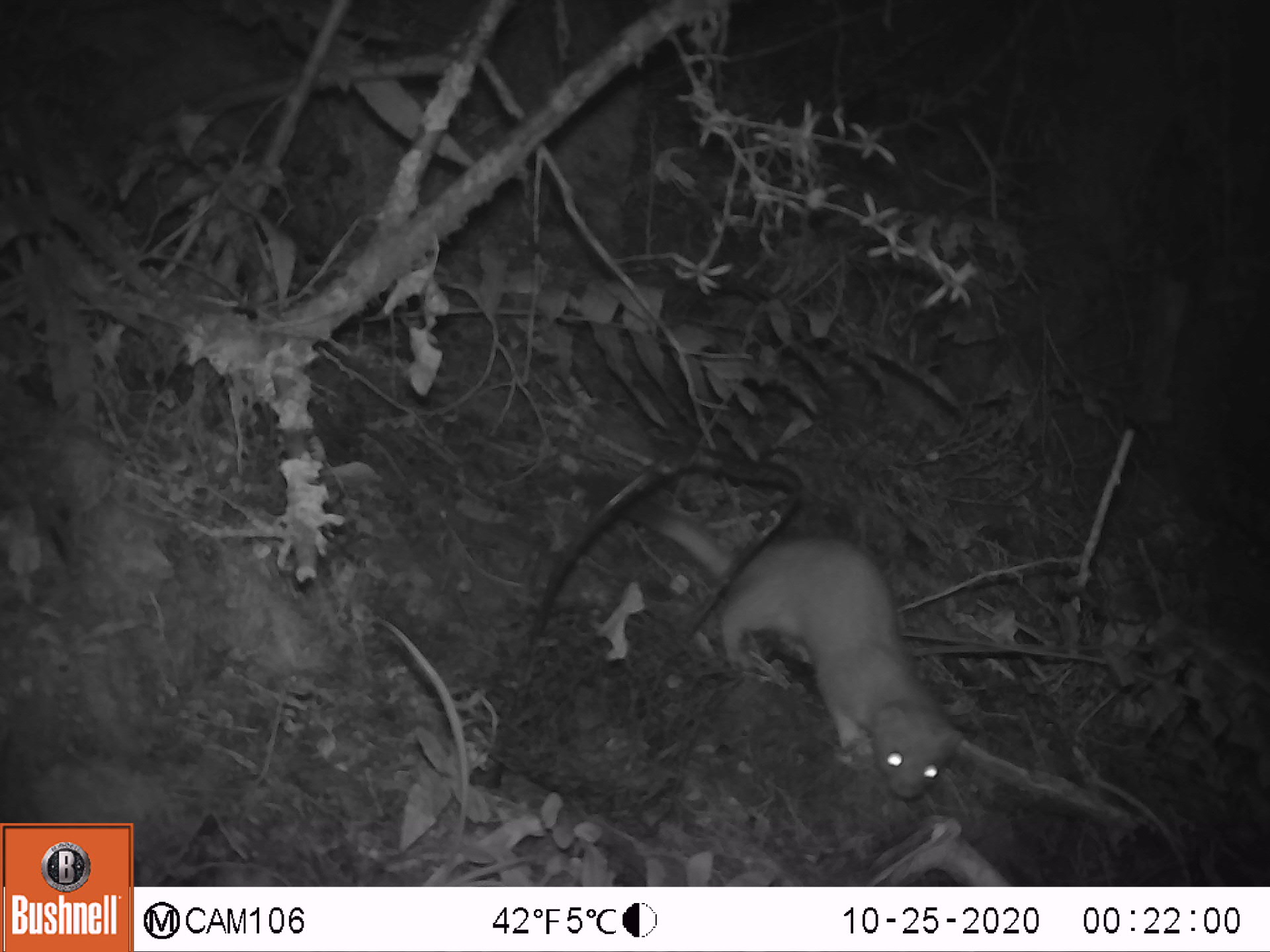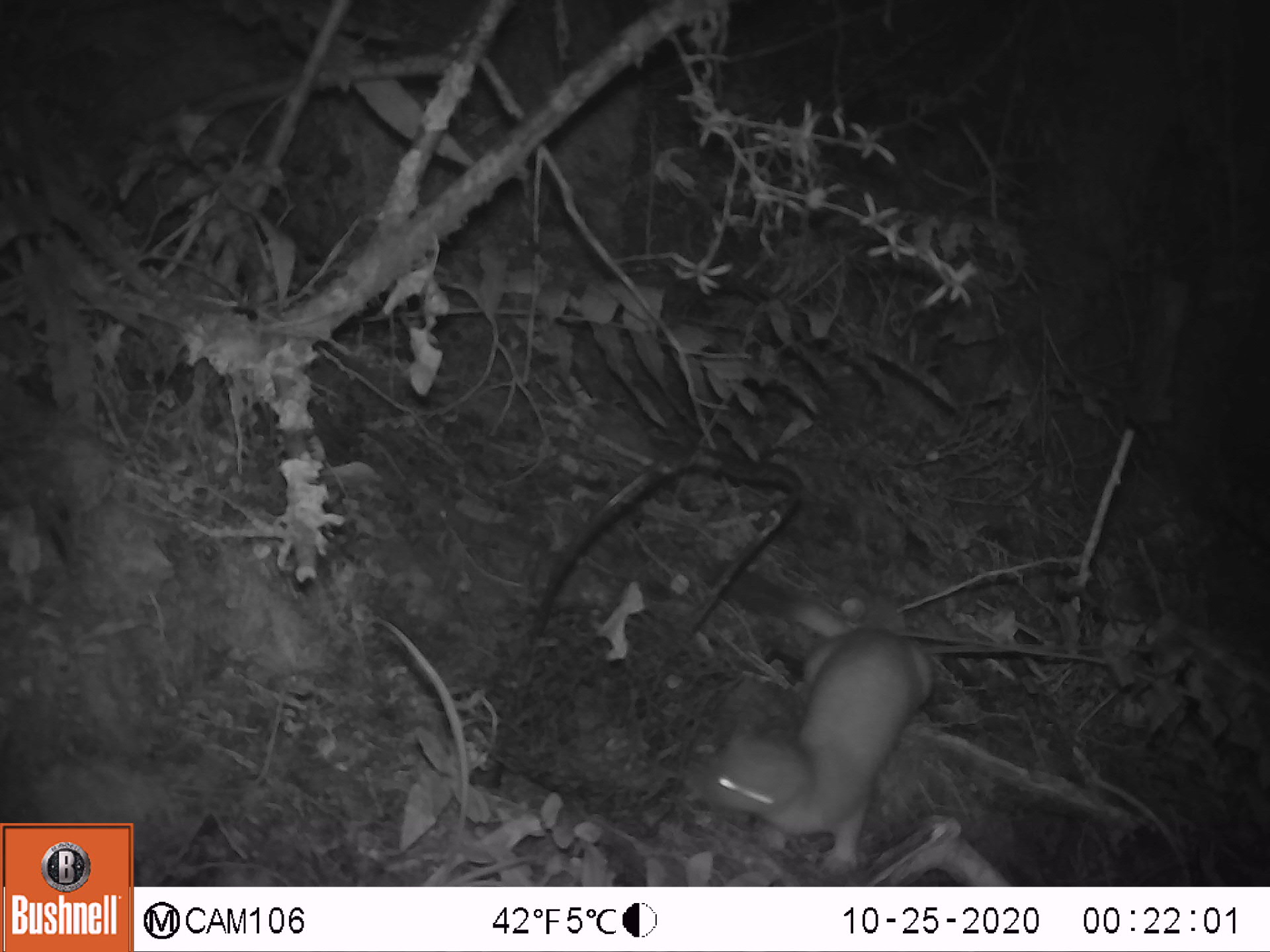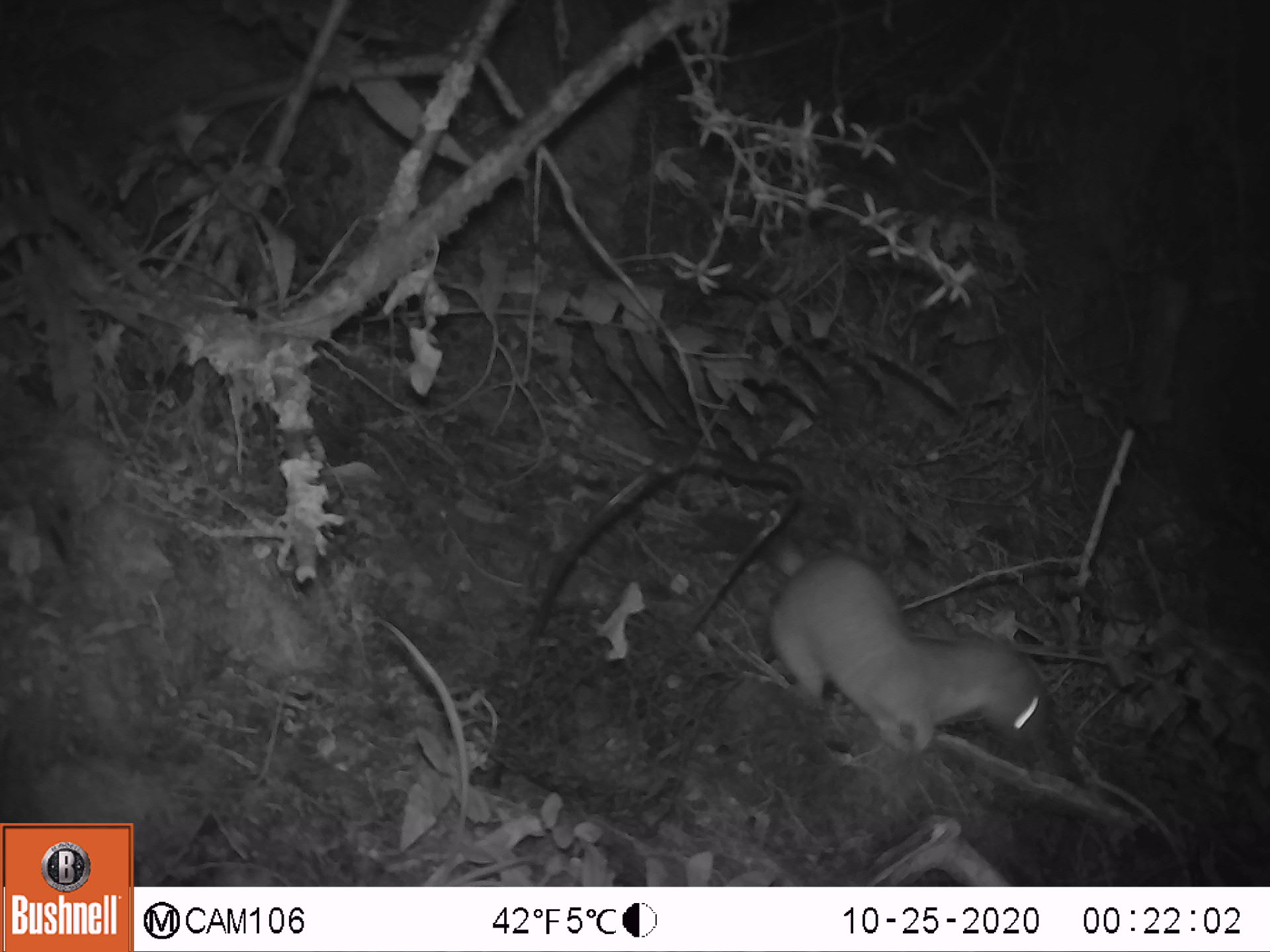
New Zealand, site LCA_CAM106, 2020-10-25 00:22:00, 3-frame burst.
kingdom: Animalia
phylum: Chordata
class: Mammalia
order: Carnivora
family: Mustelidae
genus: Mustela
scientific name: Mustela erminea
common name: stoat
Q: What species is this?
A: Stoat (Mustela erminea).